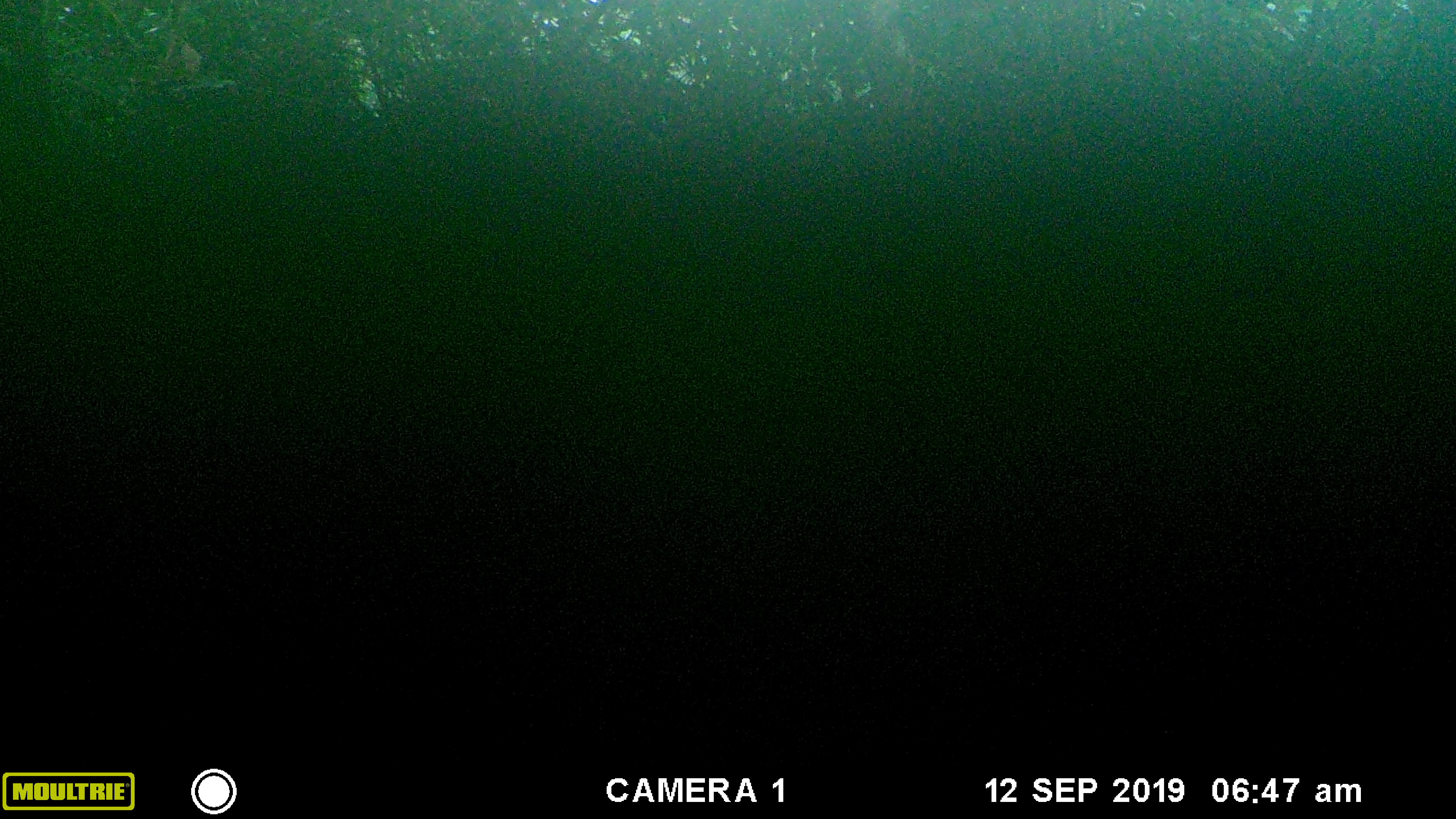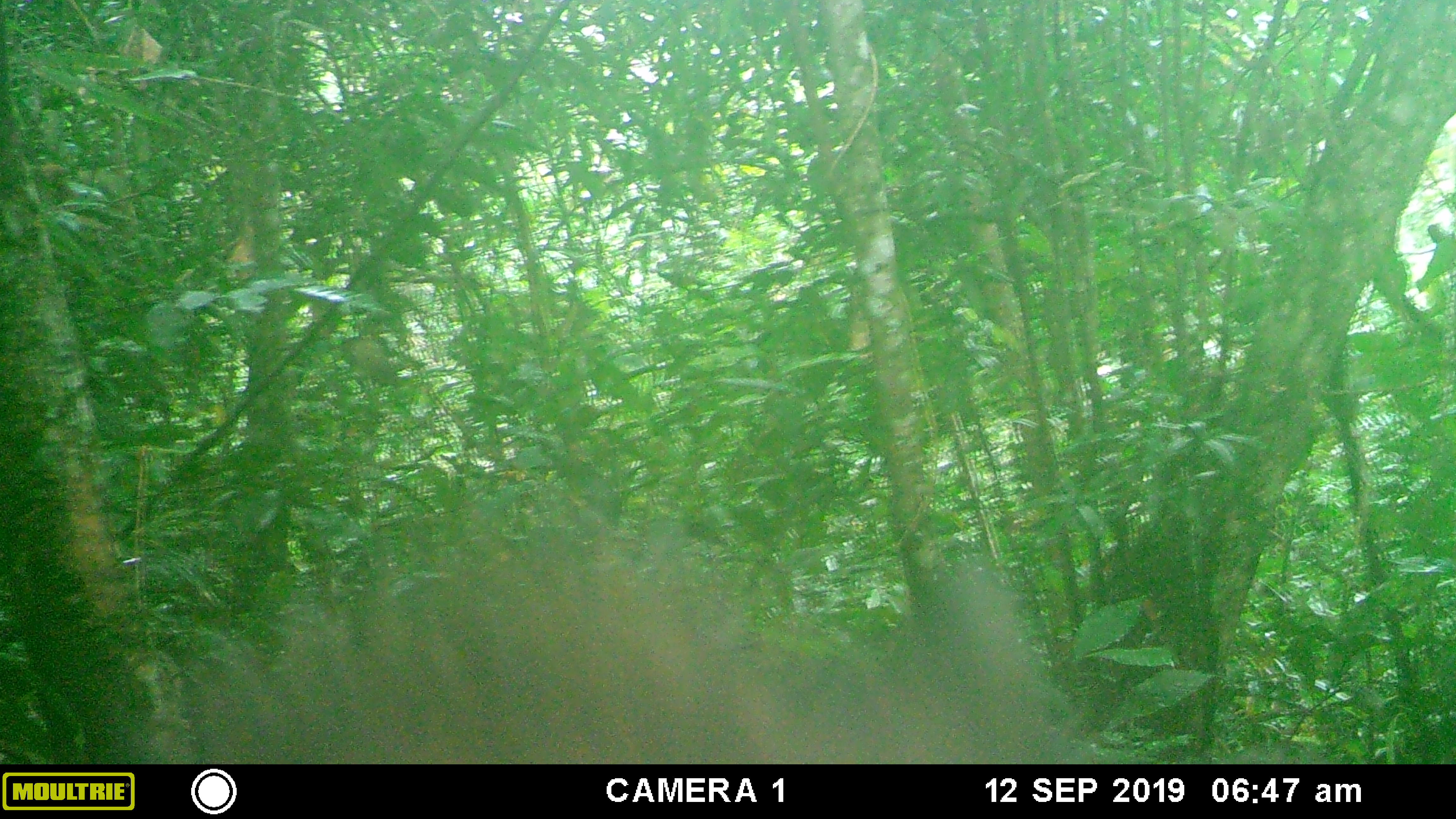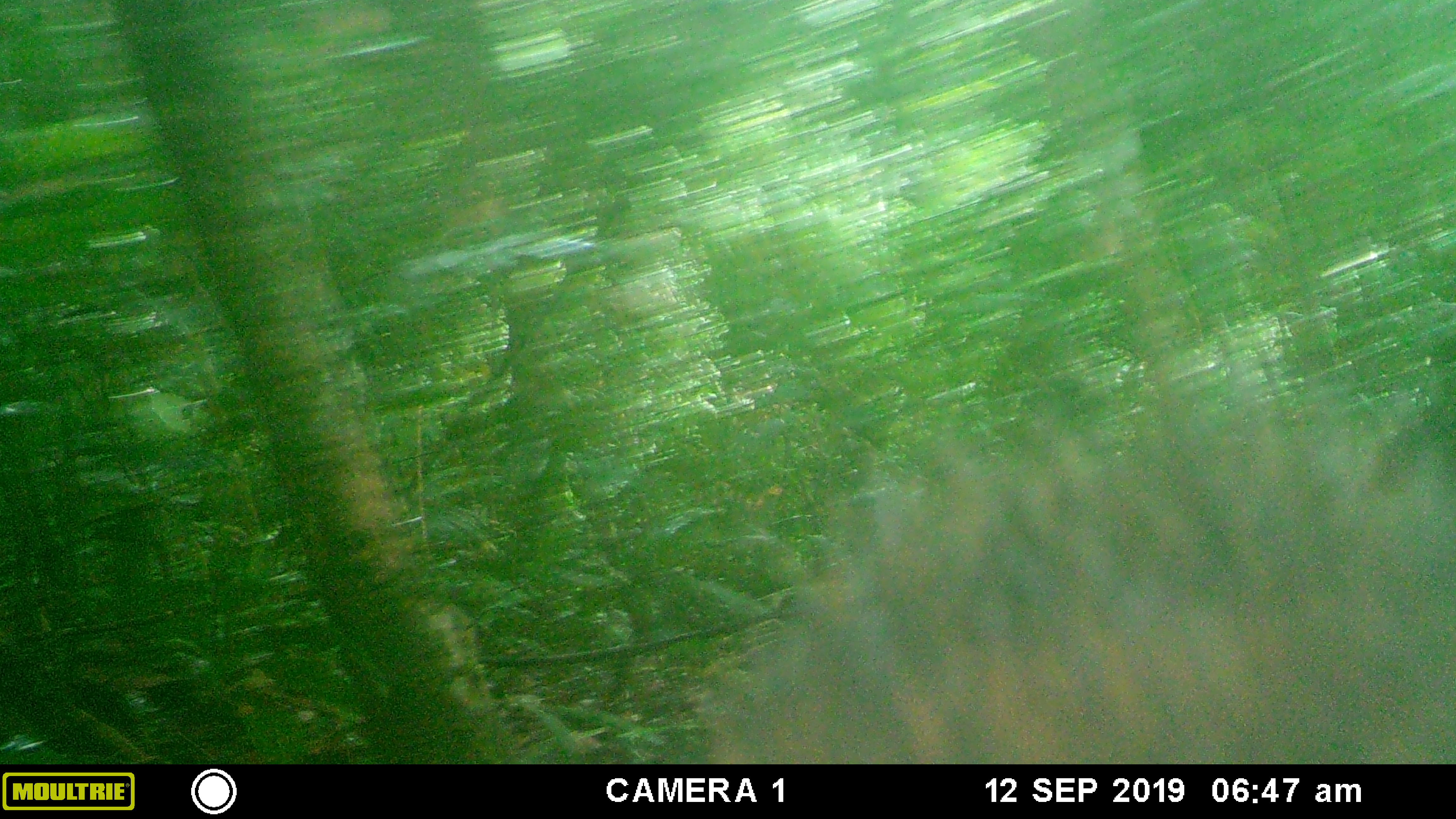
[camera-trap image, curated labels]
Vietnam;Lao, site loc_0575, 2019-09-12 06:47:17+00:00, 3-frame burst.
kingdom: Animalia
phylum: Chordata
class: Mammalia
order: Artiodactyla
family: Suidae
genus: Sus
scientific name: Sus scrofa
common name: eurasian wild pig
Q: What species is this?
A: Eurasian wild pig (Sus scrofa).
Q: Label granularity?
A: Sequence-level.